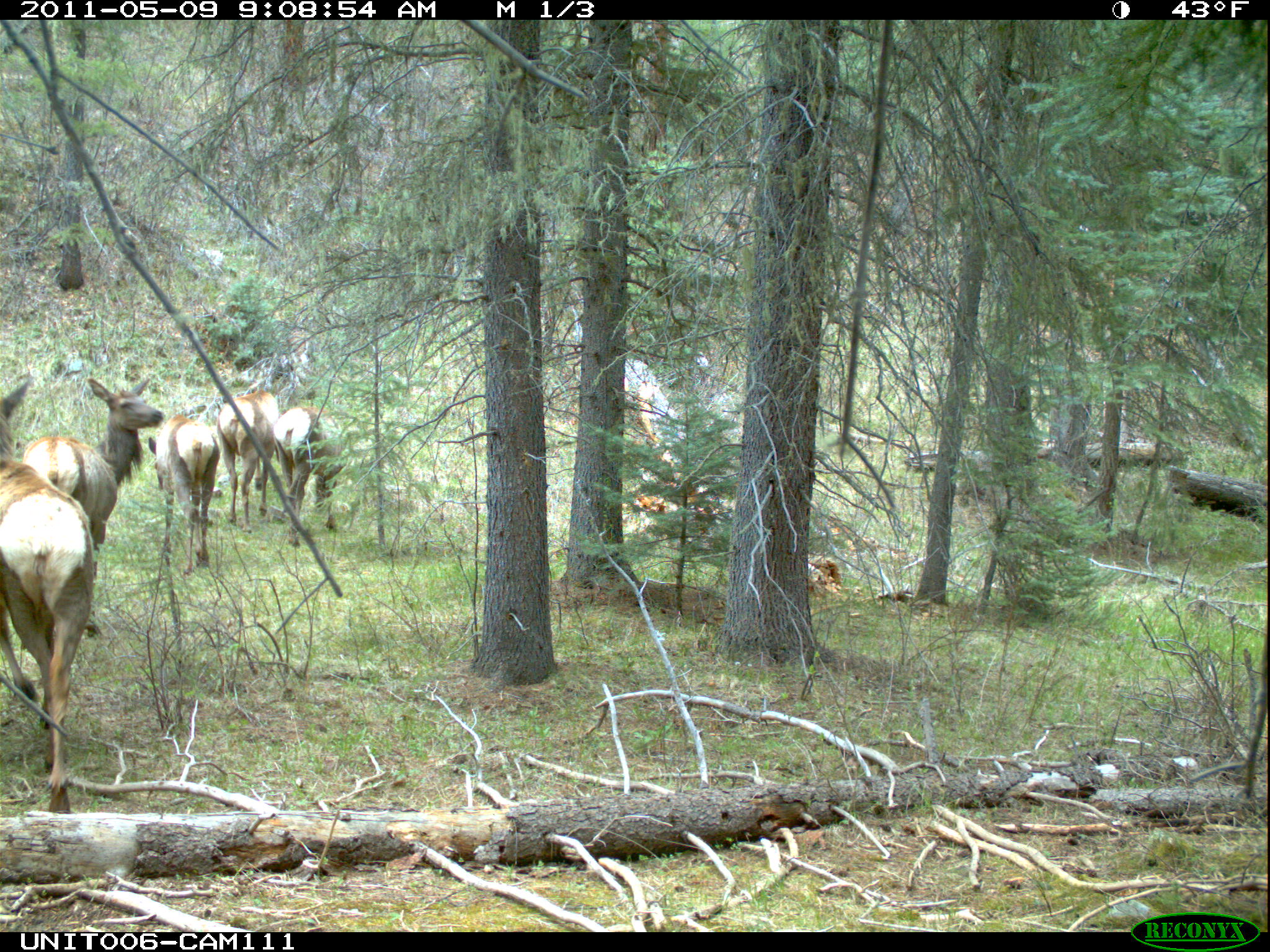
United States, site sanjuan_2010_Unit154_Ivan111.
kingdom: Animalia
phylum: Chordata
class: Mammalia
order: Artiodactyla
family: Cervidae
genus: Cervus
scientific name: Cervus elaphus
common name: red deer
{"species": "Cervus elaphus (red deer)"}